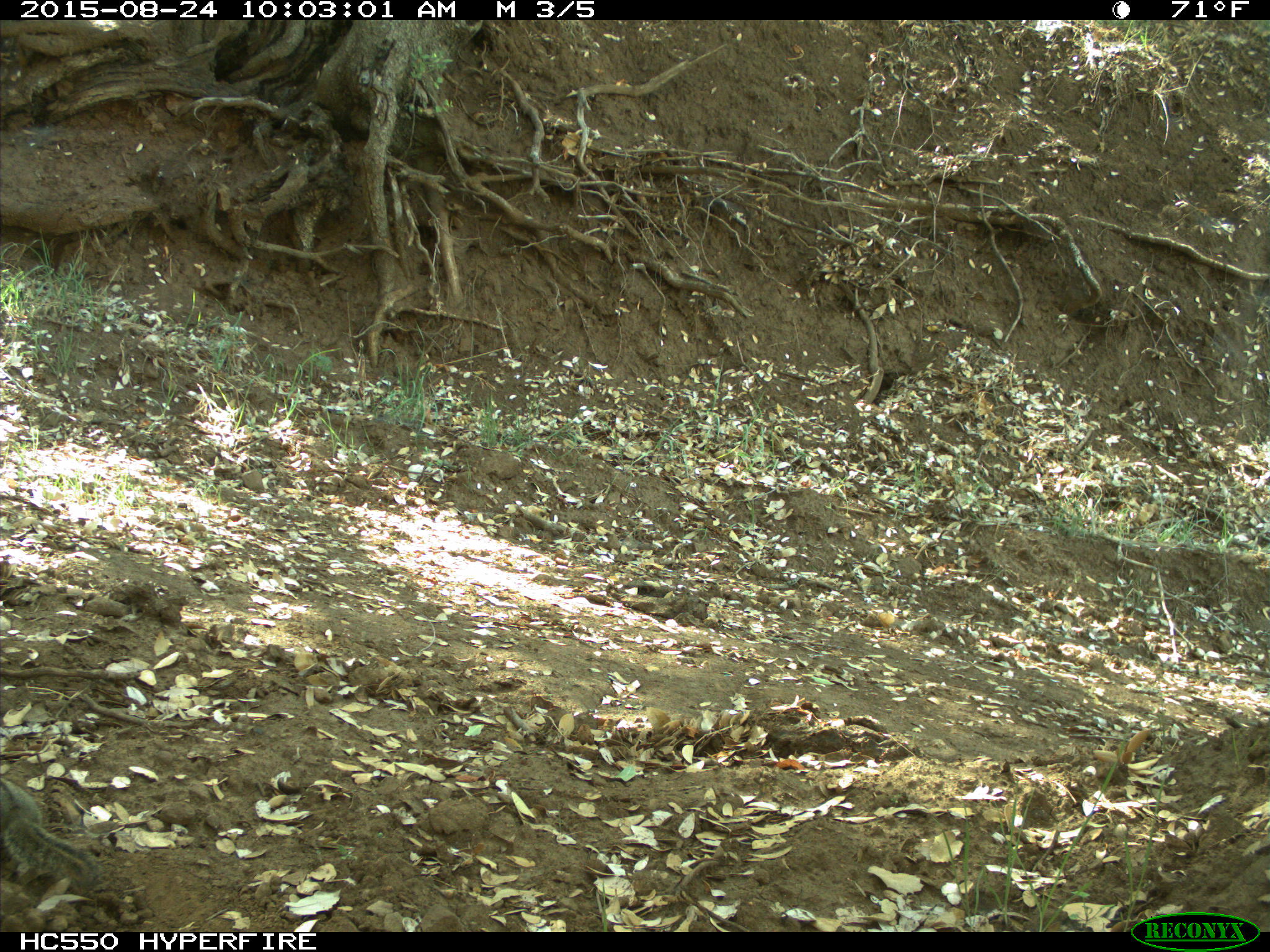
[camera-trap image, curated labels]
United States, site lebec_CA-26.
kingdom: Animalia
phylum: Chordata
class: Mammalia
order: Rodentia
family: Sciuridae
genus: Tamias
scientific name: Tamias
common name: chipmunk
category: unidentified chipmunk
Unidentified chipmunk (chipmunk) (Tamias).